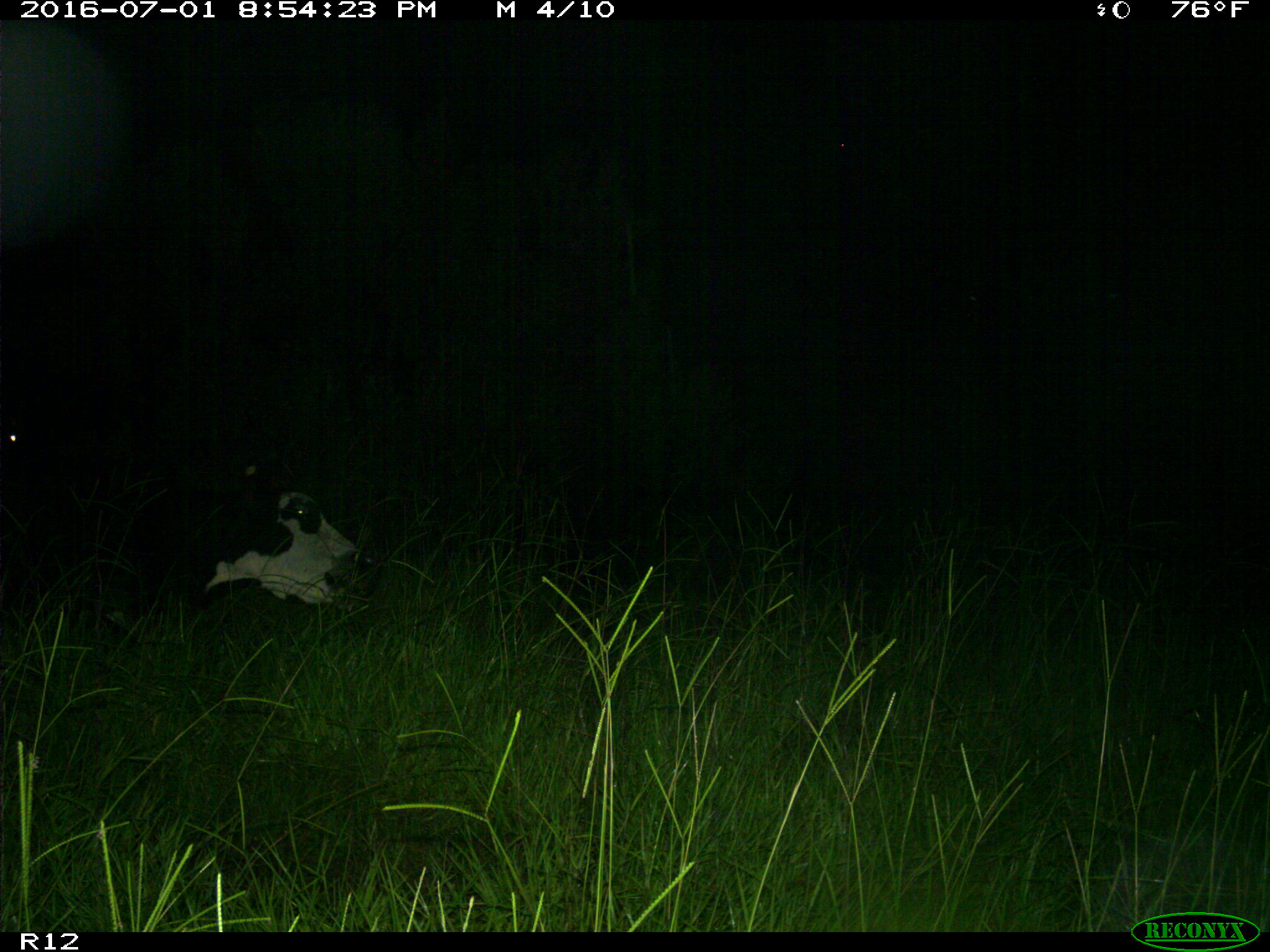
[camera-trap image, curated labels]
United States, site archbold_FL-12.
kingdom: Animalia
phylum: Chordata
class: Mammalia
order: Artiodactyla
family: Bovidae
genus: Bos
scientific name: Bos taurus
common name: domestic cow